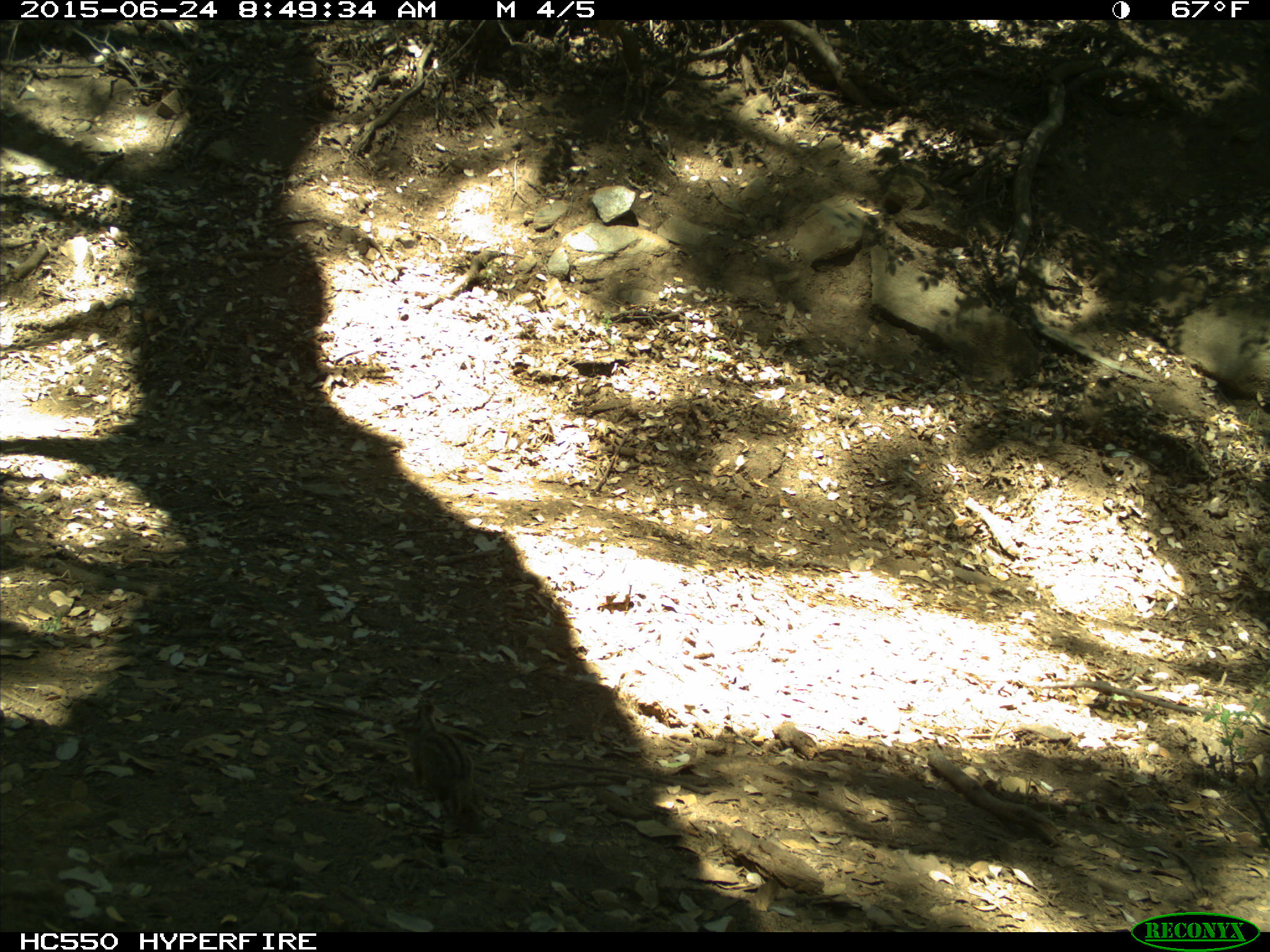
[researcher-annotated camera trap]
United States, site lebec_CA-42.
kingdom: Animalia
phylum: Chordata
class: Mammalia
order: Rodentia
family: Sciuridae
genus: Tamias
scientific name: Tamias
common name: chipmunk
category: unidentified chipmunk